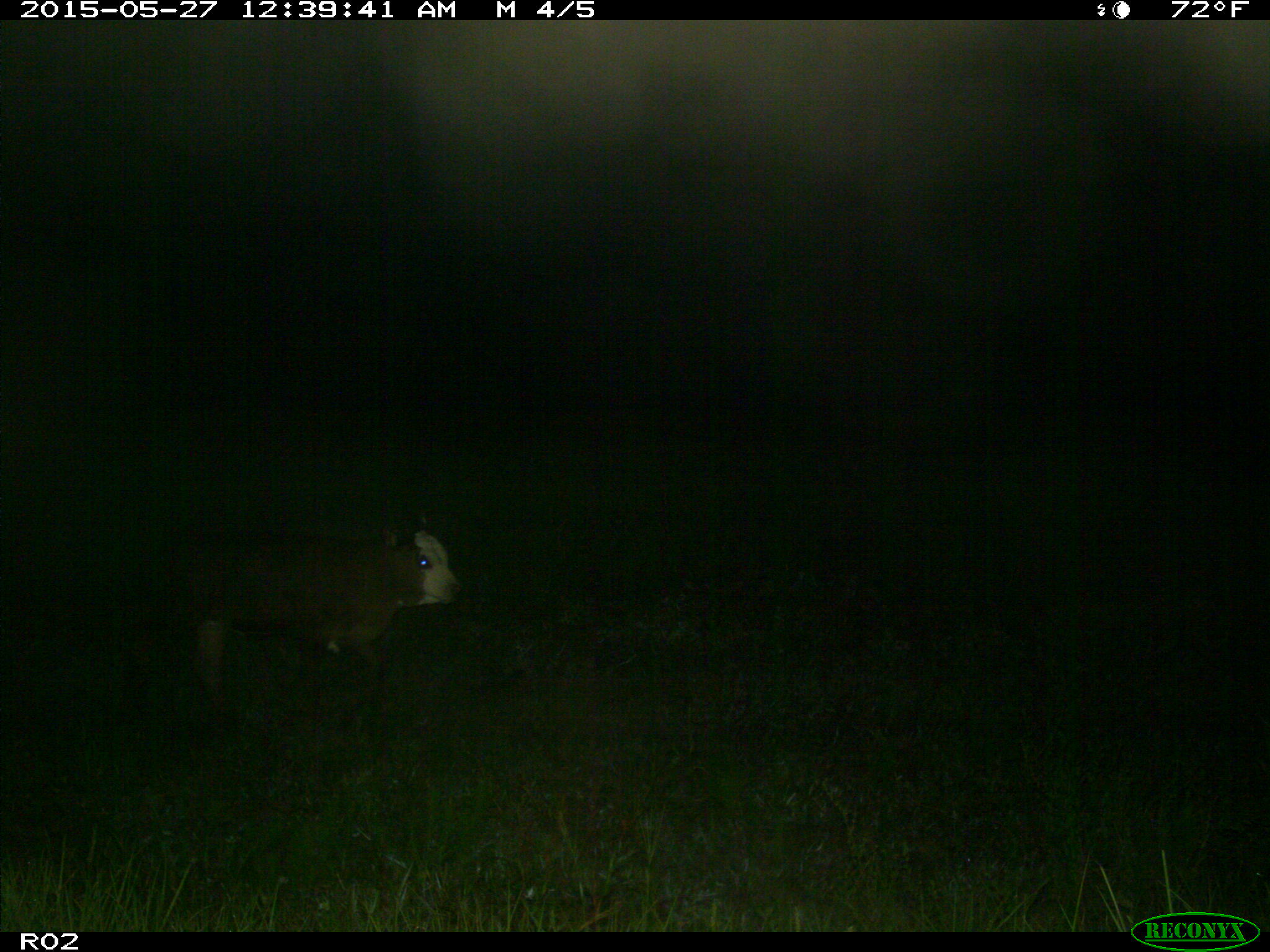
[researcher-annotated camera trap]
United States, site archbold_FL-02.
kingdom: Animalia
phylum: Chordata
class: Mammalia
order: Artiodactyla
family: Bovidae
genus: Bos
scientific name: Bos taurus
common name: domestic cow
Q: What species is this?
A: Bos taurus (domestic cow).